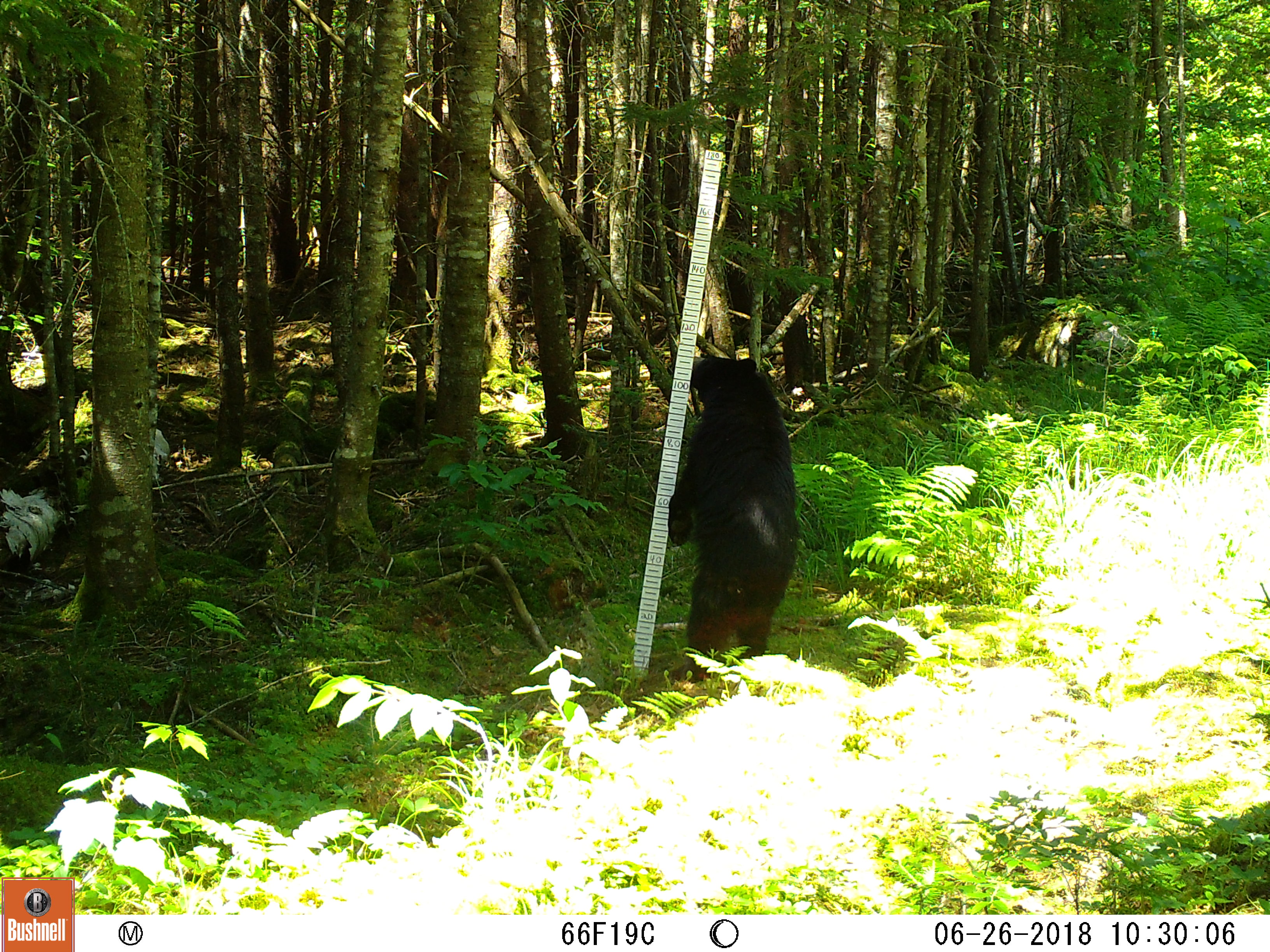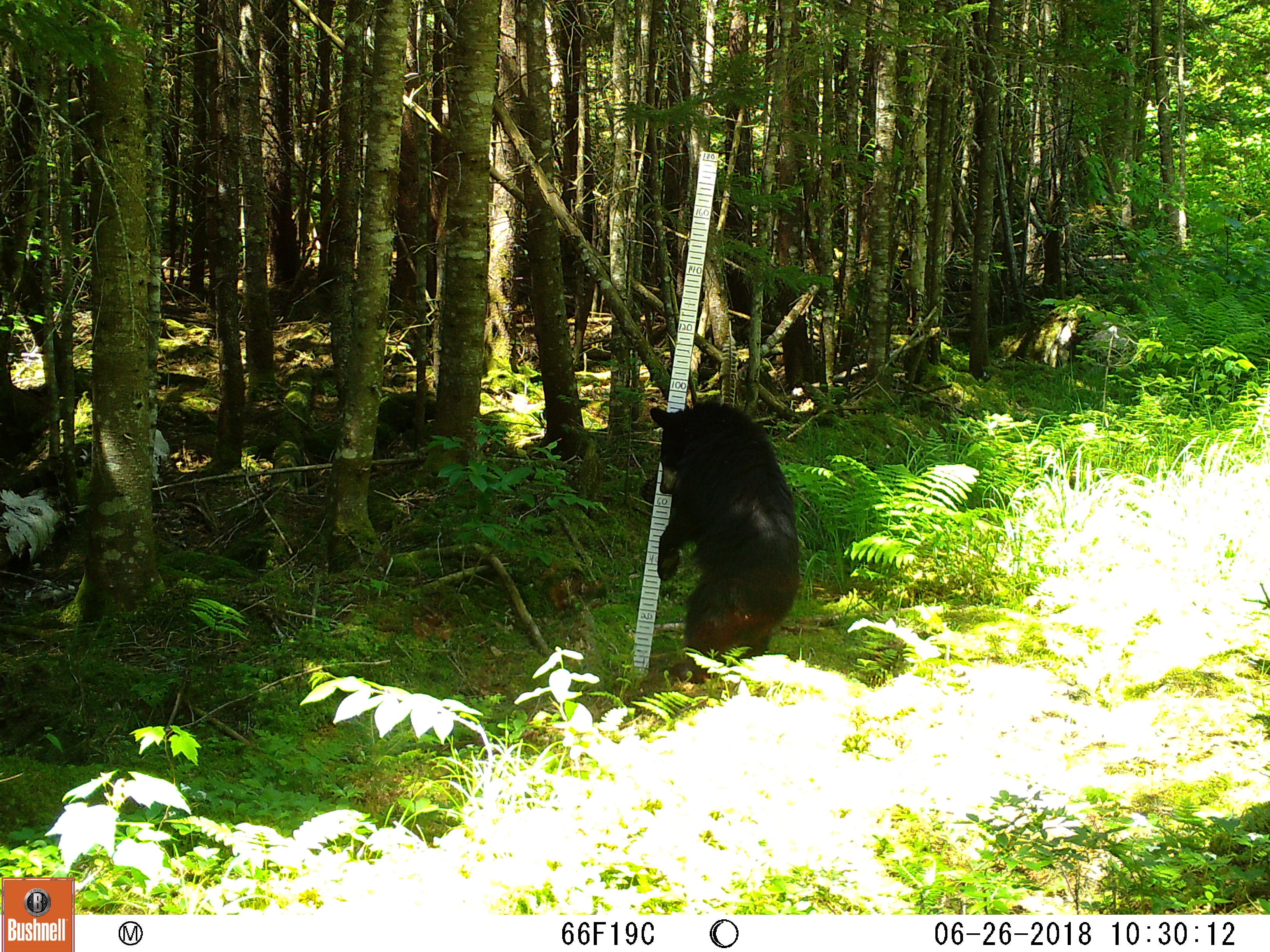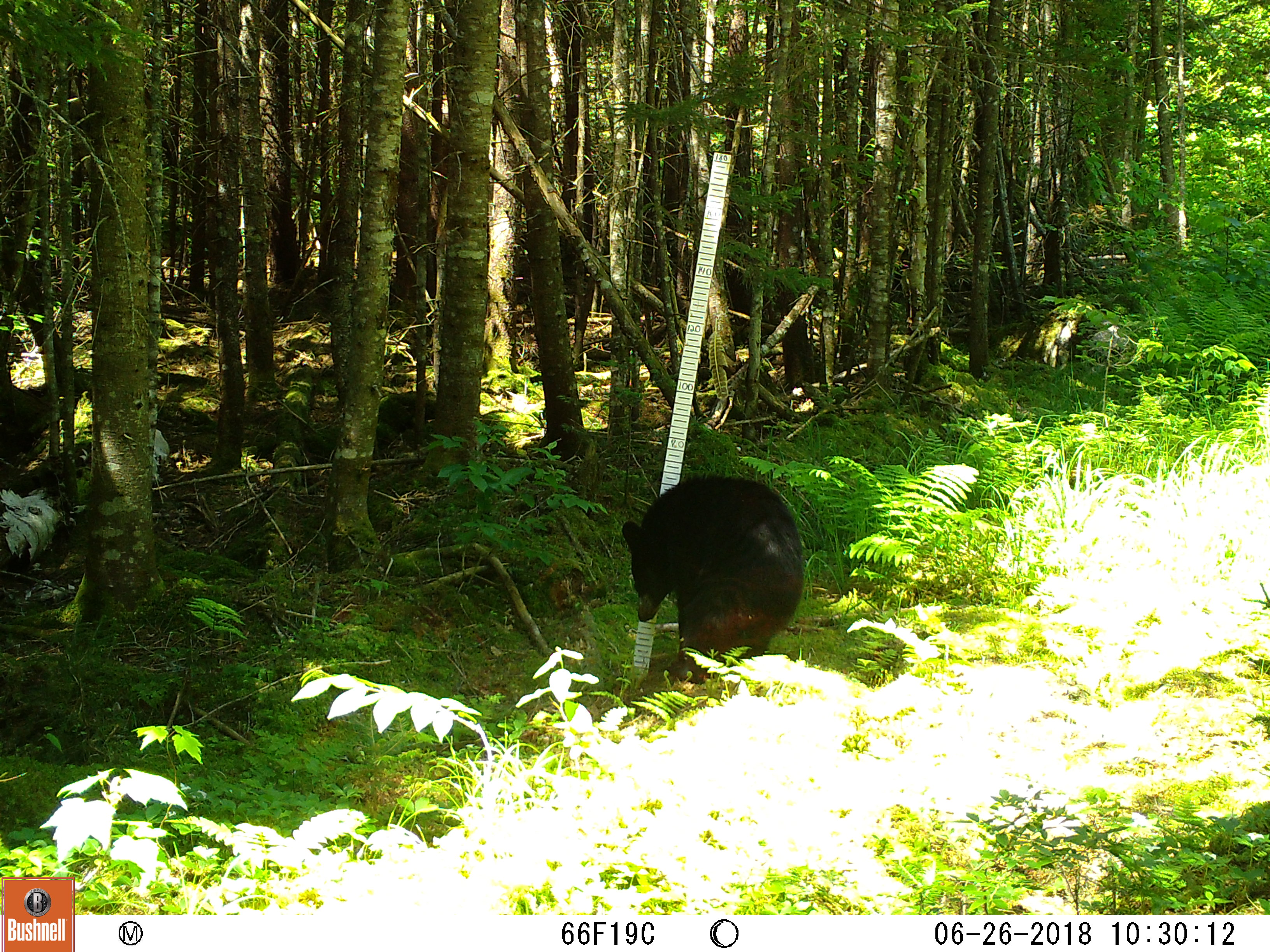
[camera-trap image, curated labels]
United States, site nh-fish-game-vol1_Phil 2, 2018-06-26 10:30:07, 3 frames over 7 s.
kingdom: Animalia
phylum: Chordata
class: Mammalia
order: Carnivora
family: Ursidae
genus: Ursus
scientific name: Ursus americanus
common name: black bear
Black bear (Ursus americanus).